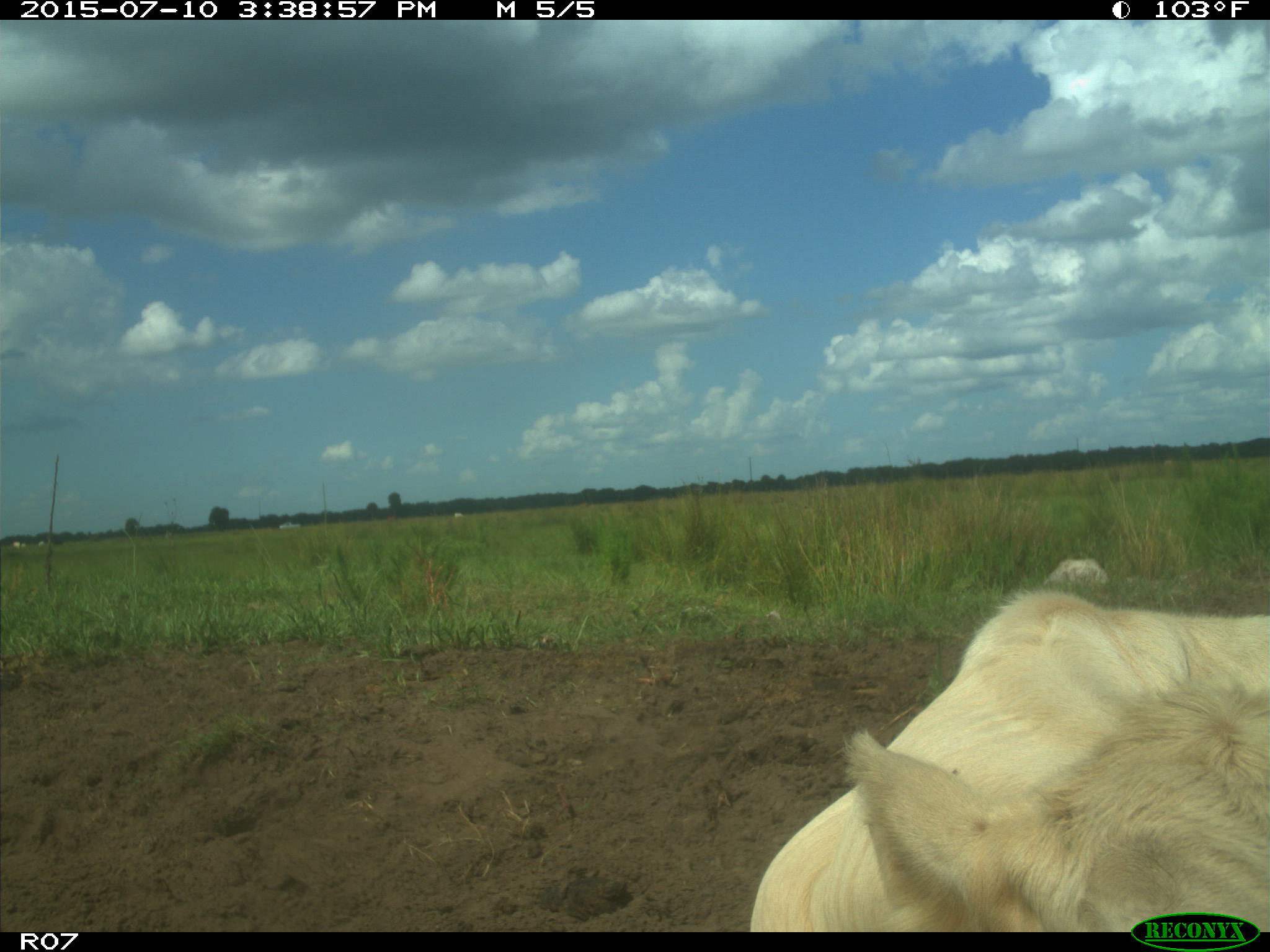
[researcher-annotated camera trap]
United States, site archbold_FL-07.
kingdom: Animalia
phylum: Chordata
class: Mammalia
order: Artiodactyla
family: Bovidae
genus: Bos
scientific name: Bos taurus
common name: domestic cow